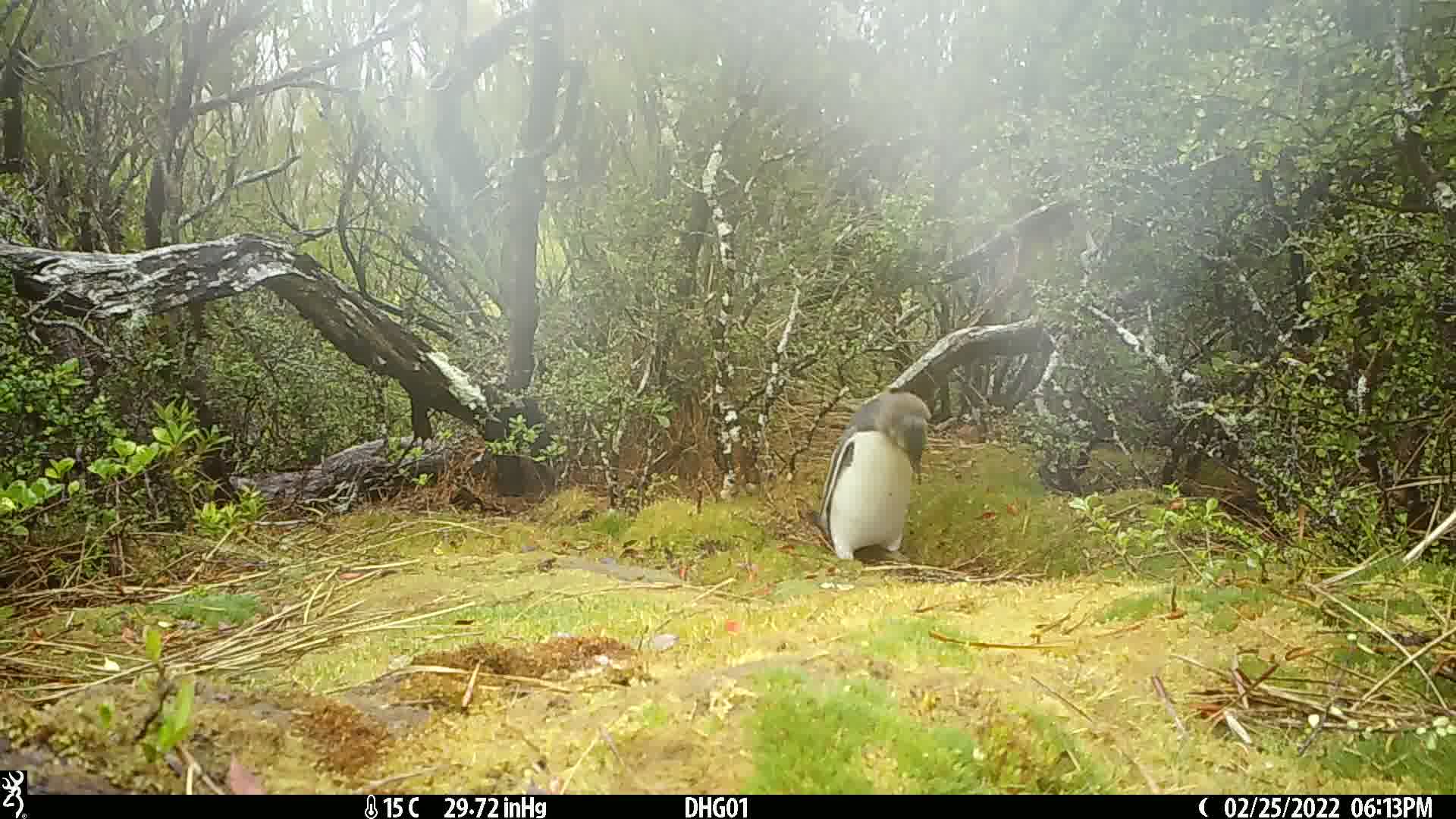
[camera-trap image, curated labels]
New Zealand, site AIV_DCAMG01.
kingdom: Animalia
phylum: Chordata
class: Aves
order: Sphenisciformes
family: Spheniscidae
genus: Megadyptes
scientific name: Megadyptes antipodes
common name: yellow-eyed penguin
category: yellow eyed penguin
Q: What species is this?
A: Yellow eyed penguin (yellow-eyed penguin) (Megadyptes antipodes).